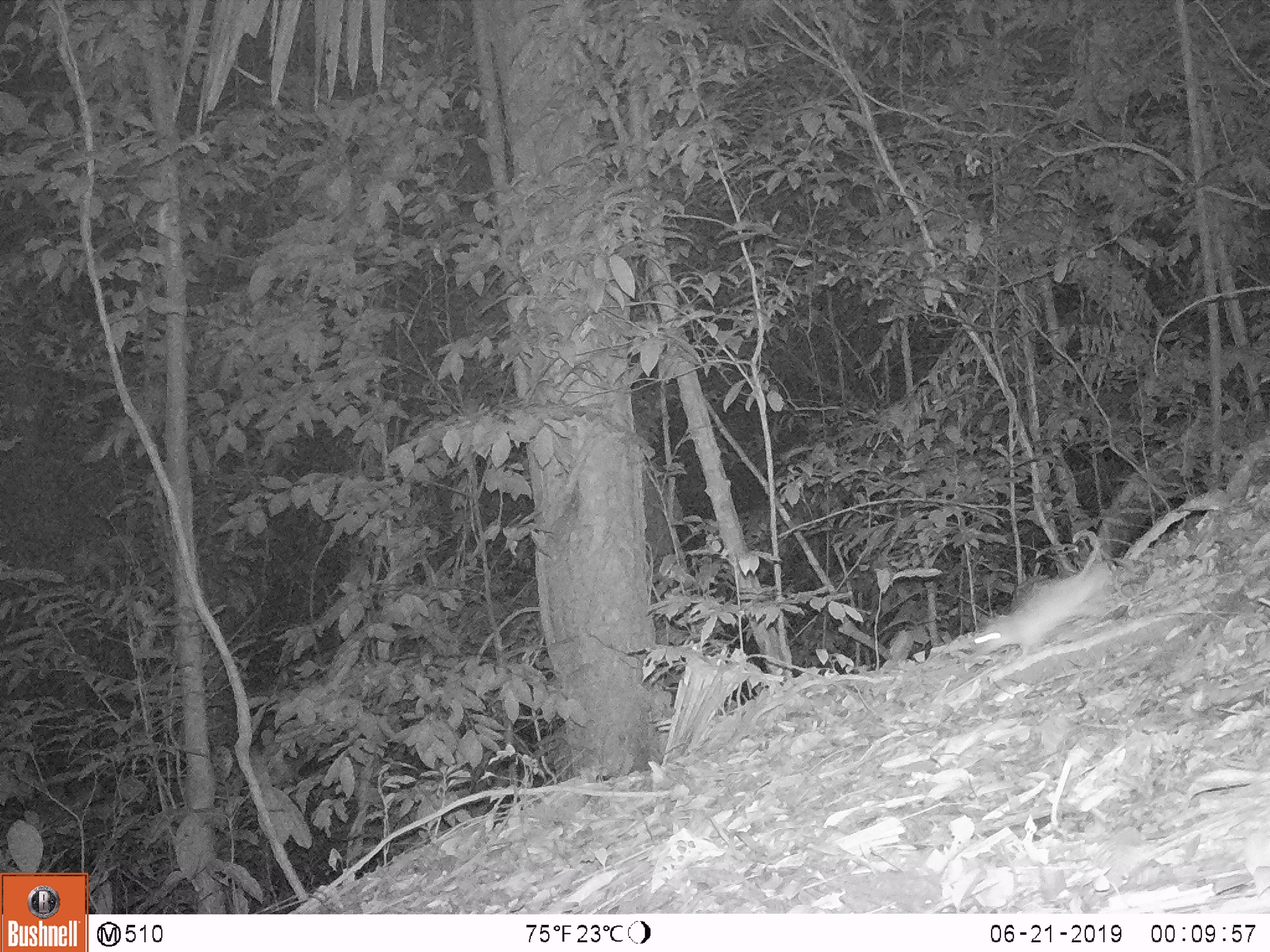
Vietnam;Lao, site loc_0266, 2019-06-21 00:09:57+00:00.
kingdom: Animalia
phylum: Chordata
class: Mammalia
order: Rodentia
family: Muridae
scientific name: Muridae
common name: old-world mice and rats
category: unidentified murid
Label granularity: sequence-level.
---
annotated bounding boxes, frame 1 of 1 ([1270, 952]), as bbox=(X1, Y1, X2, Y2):
unidentified murid: bbox=(973, 561, 1110, 659)